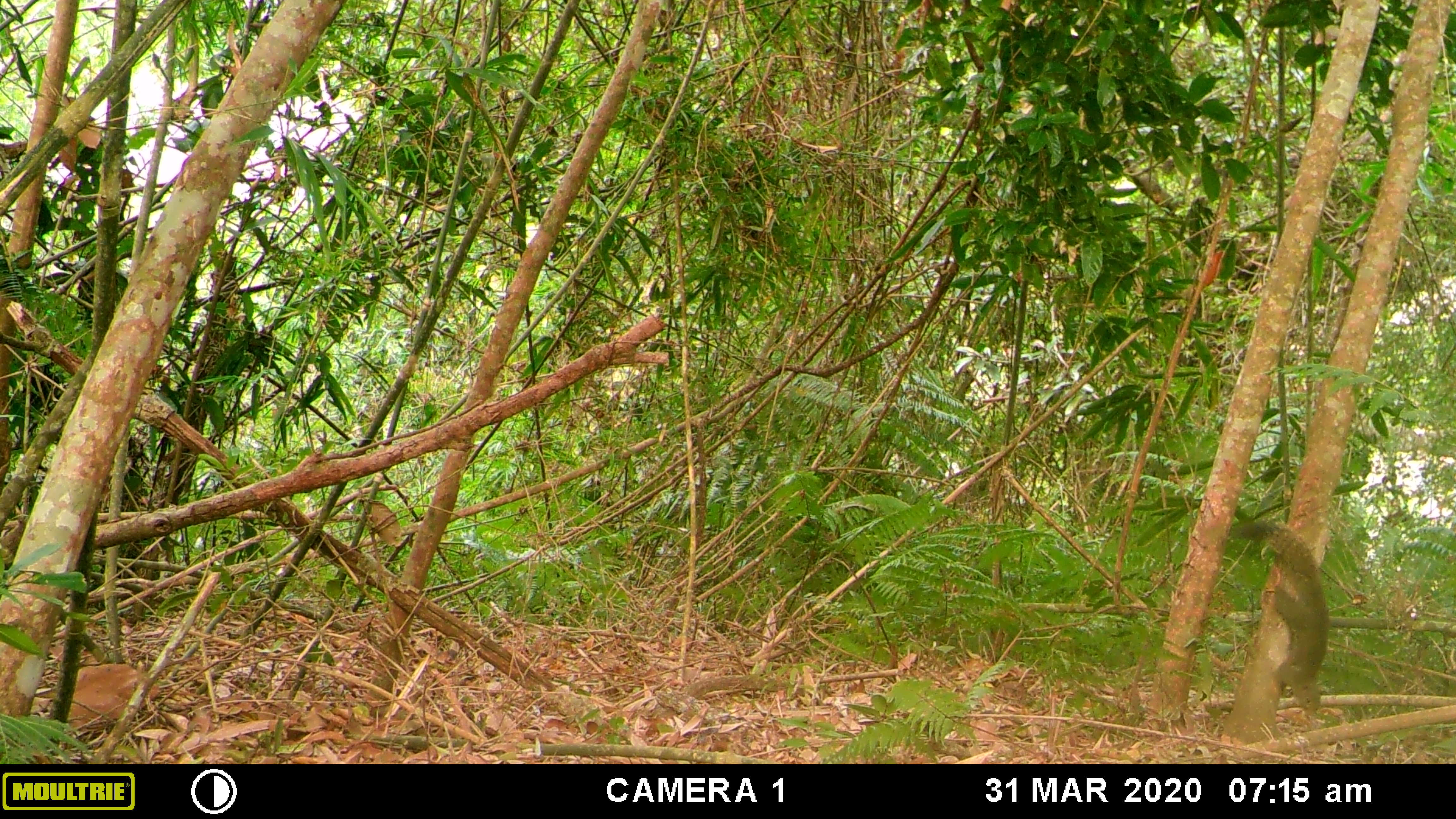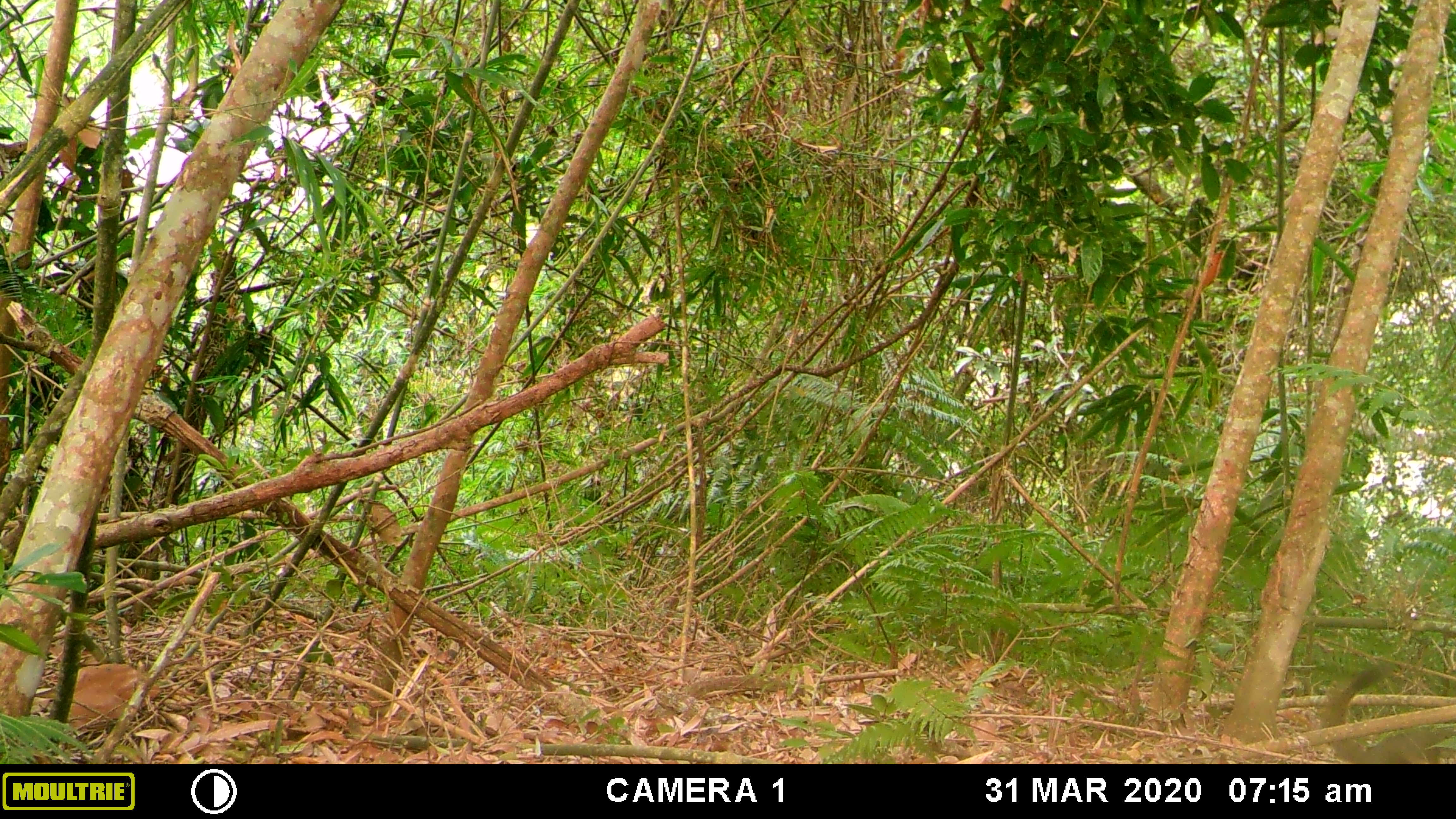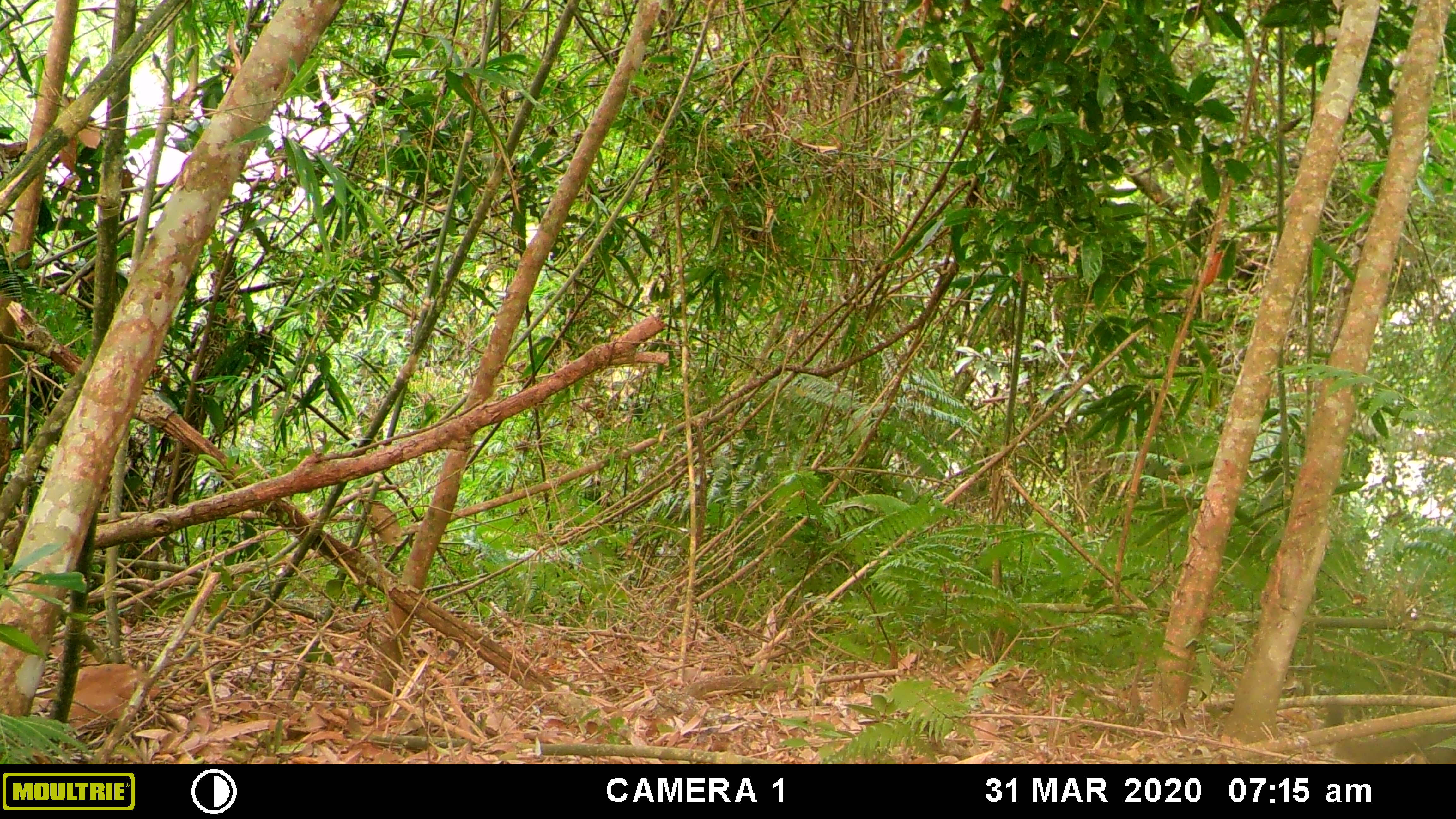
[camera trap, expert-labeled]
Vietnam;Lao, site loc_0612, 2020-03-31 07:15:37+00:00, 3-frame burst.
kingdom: Animalia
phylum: Chordata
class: Mammalia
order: Rodentia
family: Sciuridae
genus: Callosciurus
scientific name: Callosciurus erythraeus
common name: pallas's squirrel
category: pallass squirrel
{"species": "pallass squirrel (pallas's squirrel) (Callosciurus erythraeus)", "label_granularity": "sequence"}